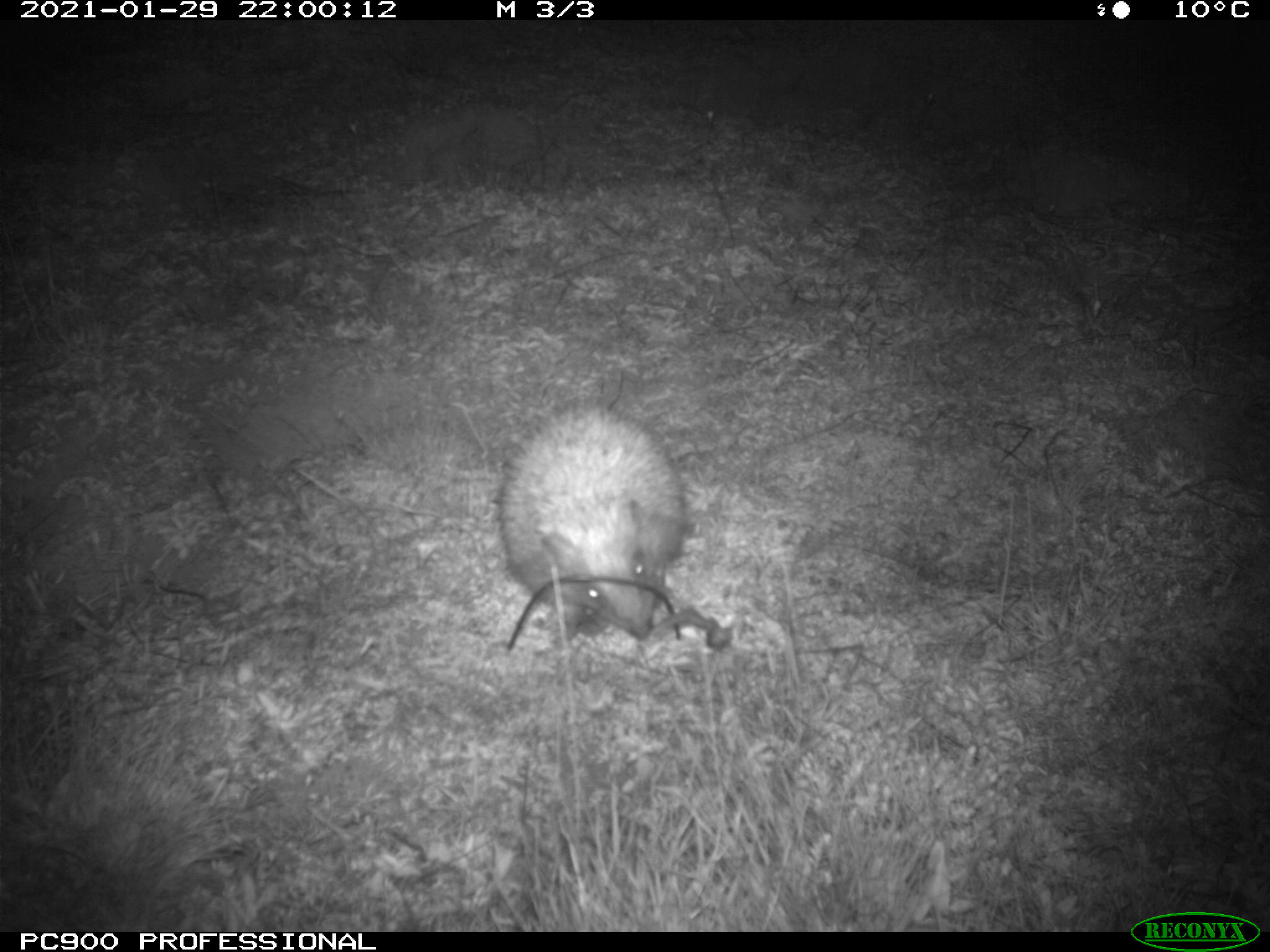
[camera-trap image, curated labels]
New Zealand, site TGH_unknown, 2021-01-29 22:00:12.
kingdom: Animalia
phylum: Chordata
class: Mammalia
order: Eulipotyphla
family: Erinaceidae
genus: Erinaceus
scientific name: Erinaceus europaeus europaeus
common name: european hedgehog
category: hedgehog